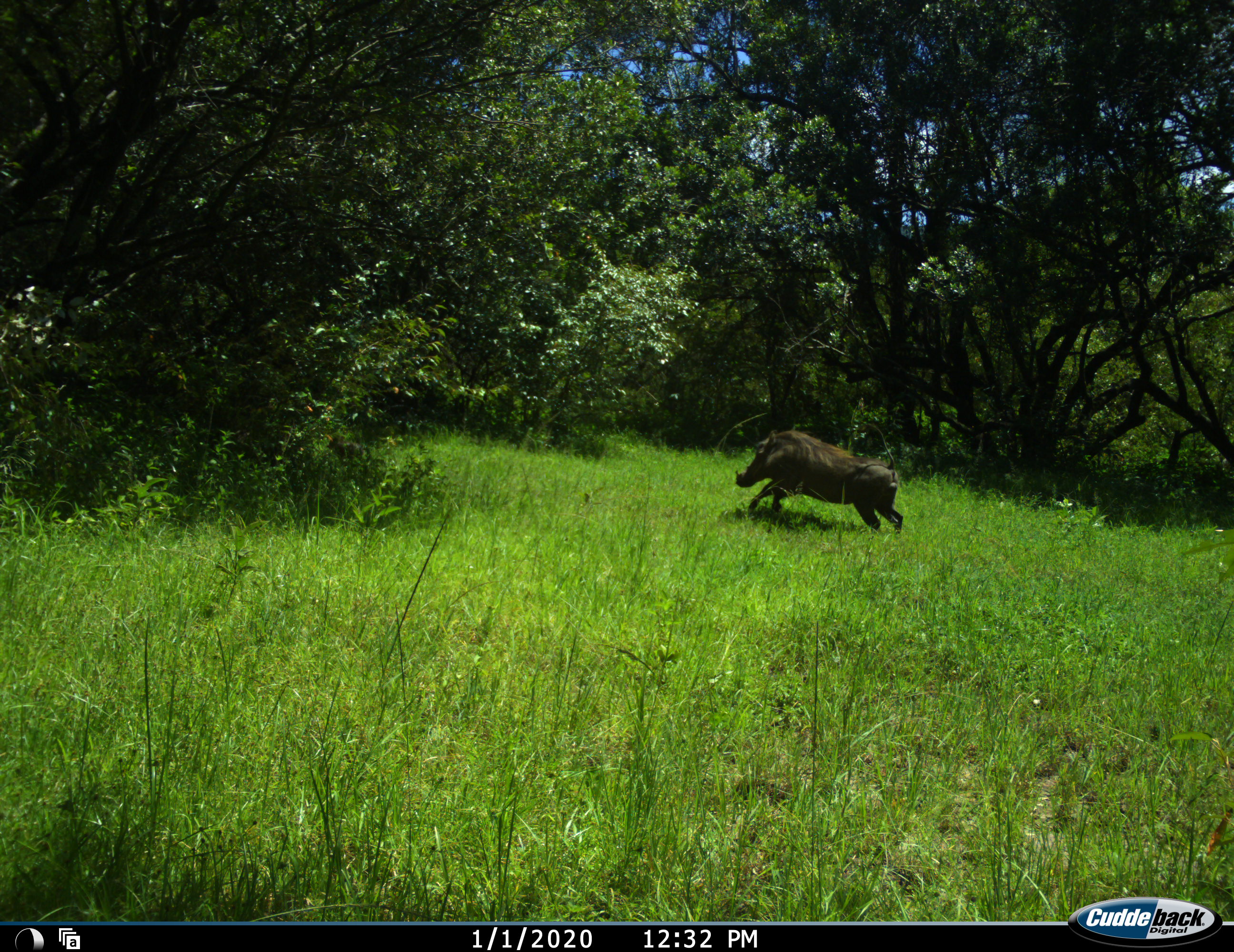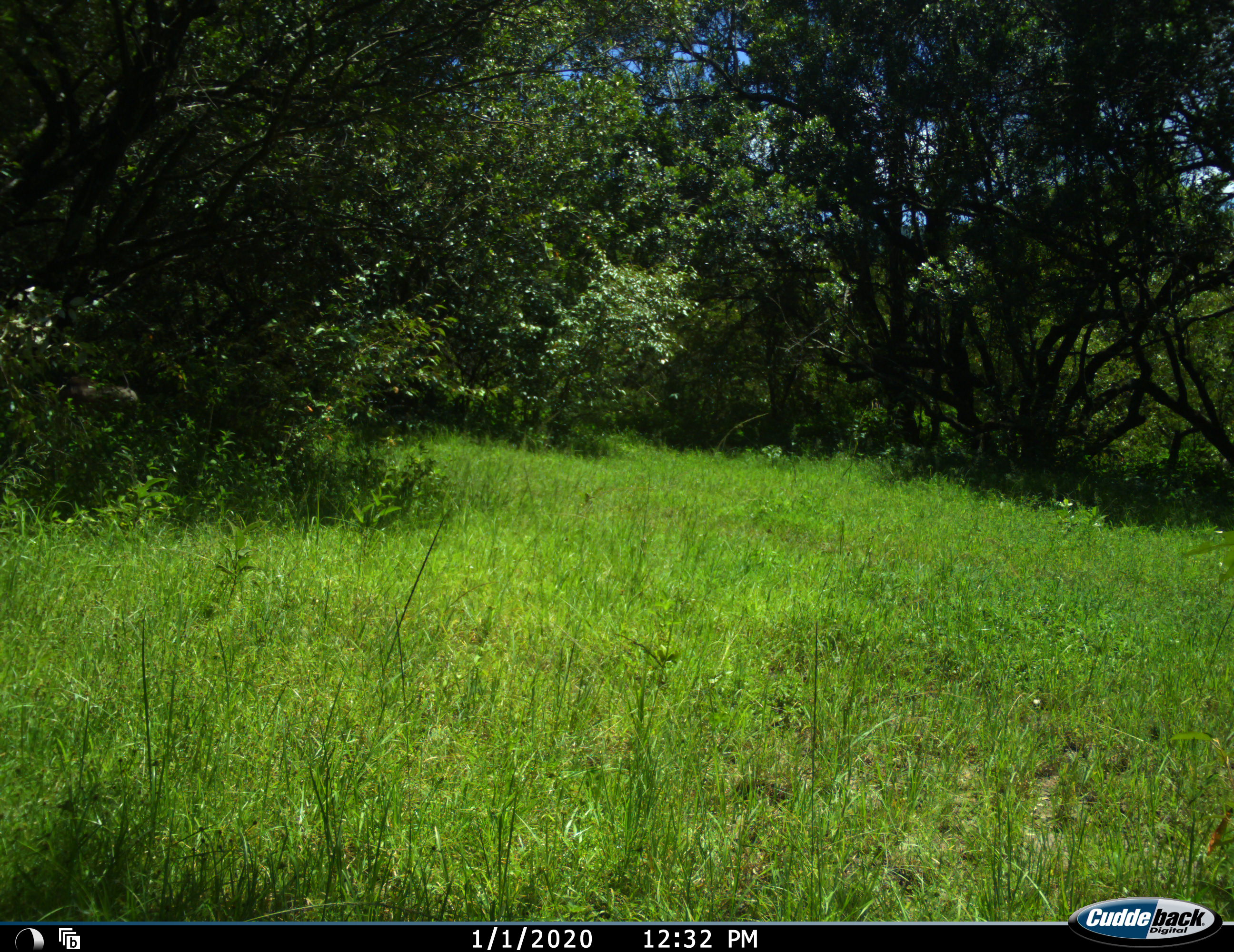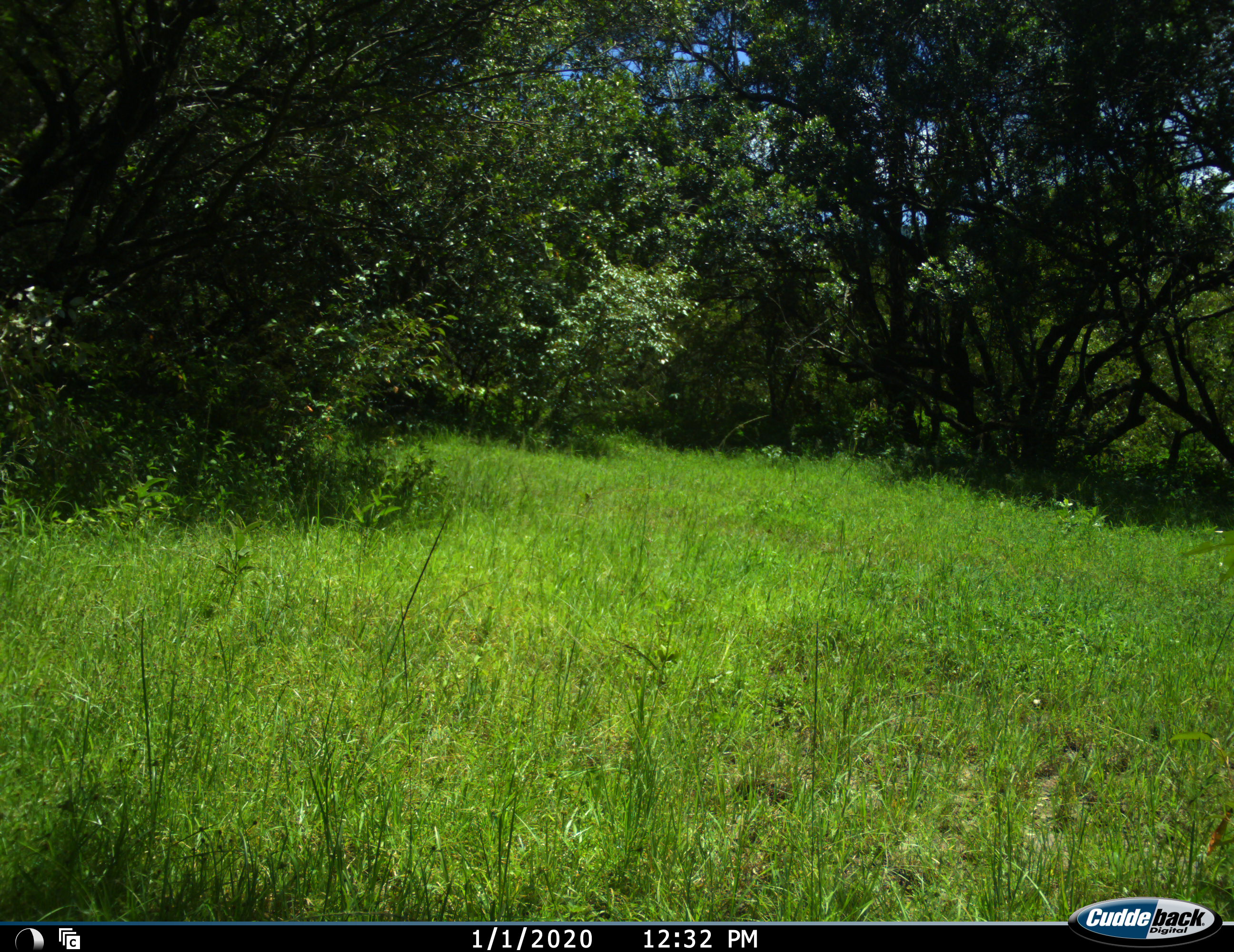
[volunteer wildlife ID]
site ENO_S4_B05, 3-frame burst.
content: unidentified animal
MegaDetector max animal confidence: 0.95